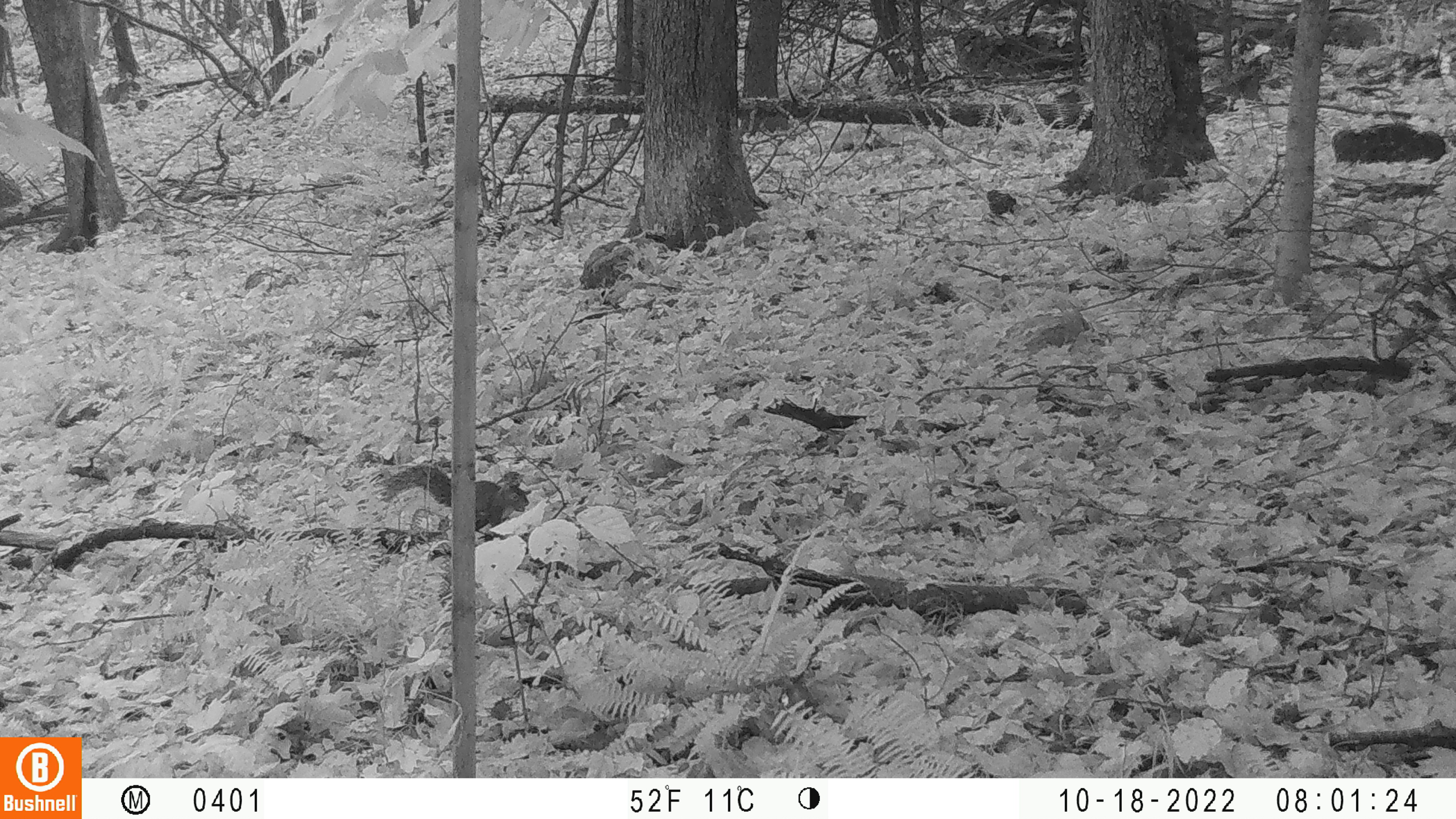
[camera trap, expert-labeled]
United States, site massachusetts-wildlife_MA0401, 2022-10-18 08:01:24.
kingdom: Animalia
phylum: Chordata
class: Mammalia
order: Rodentia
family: Sciuridae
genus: Sciurus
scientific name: Sciurus carolinensis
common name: gray squirrel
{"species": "gray squirrel (Sciurus carolinensis)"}